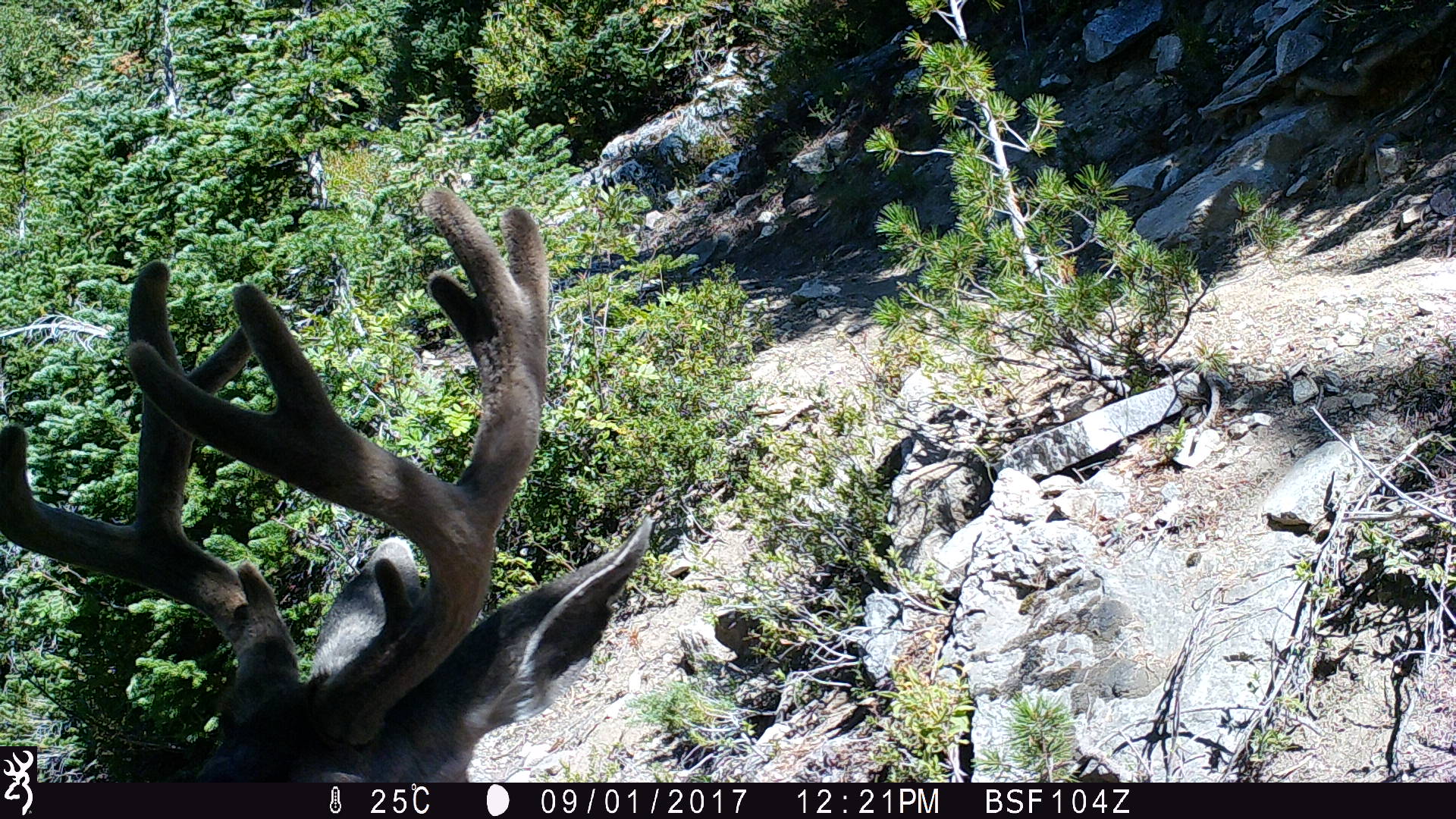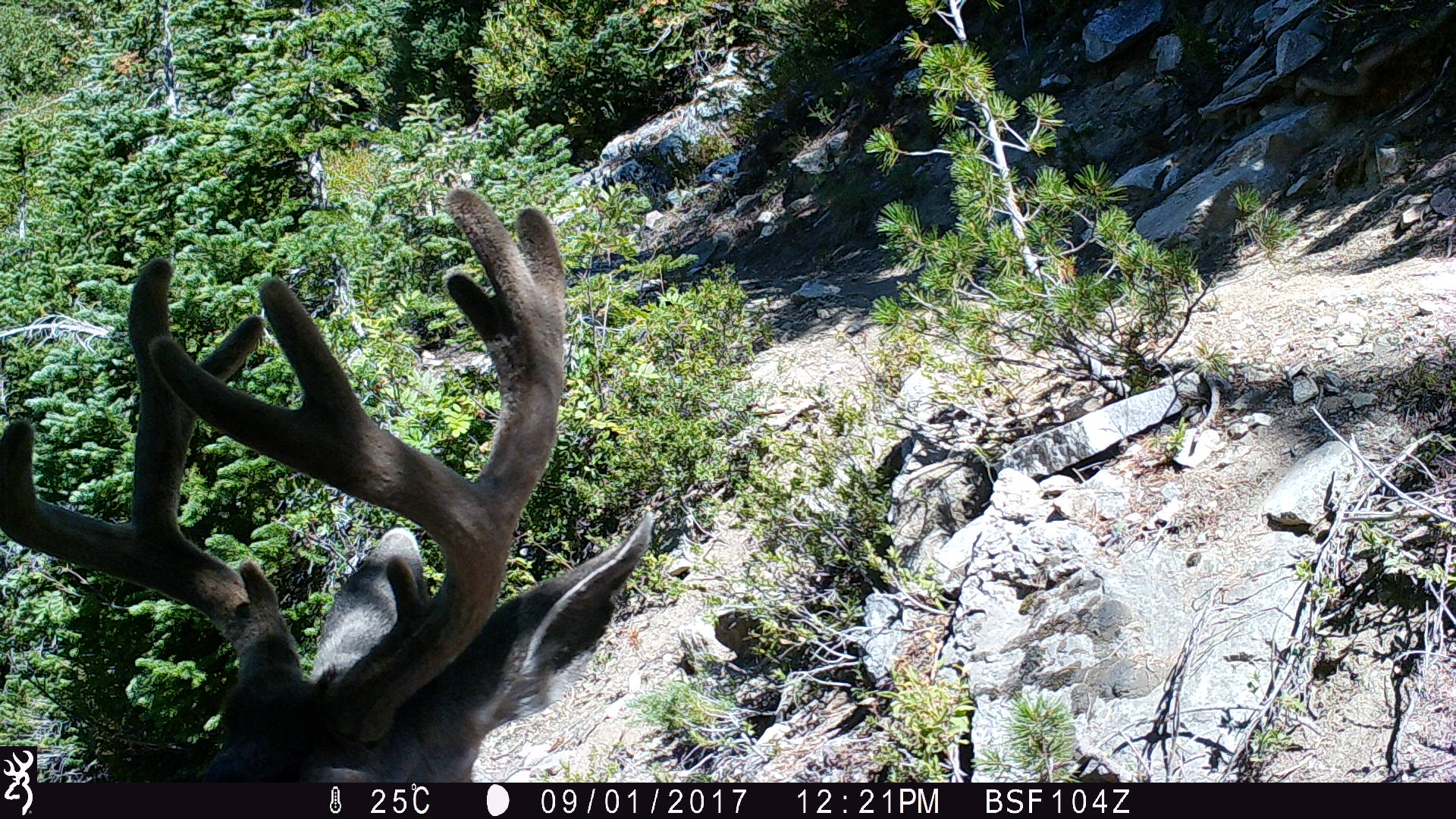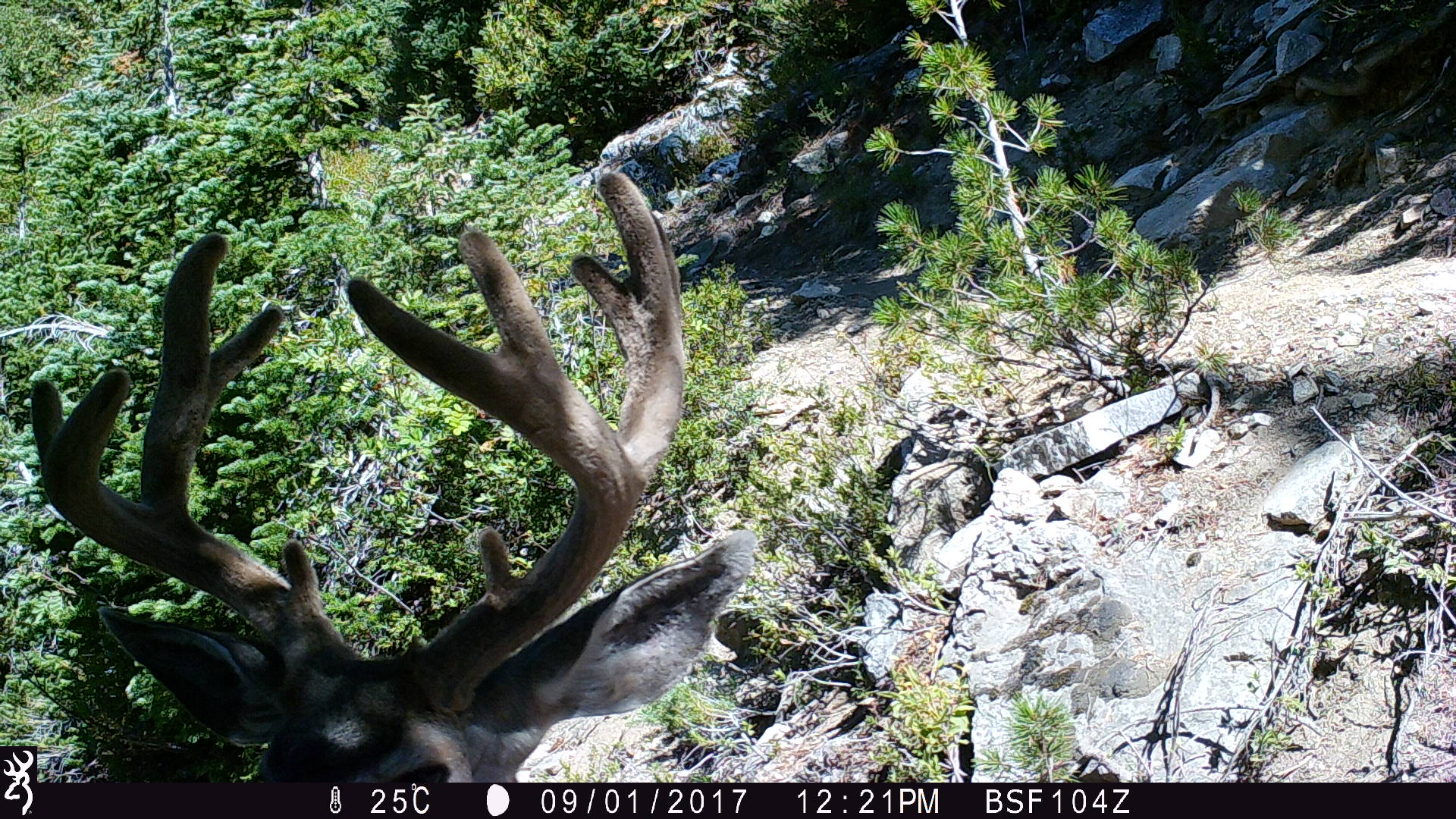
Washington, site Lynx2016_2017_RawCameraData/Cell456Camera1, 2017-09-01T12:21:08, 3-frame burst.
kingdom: Animalia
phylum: Chordata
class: Mammalia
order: Artiodactyla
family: Cervidae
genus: Odocoileus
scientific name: Odocoileus hemionus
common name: mule deer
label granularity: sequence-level